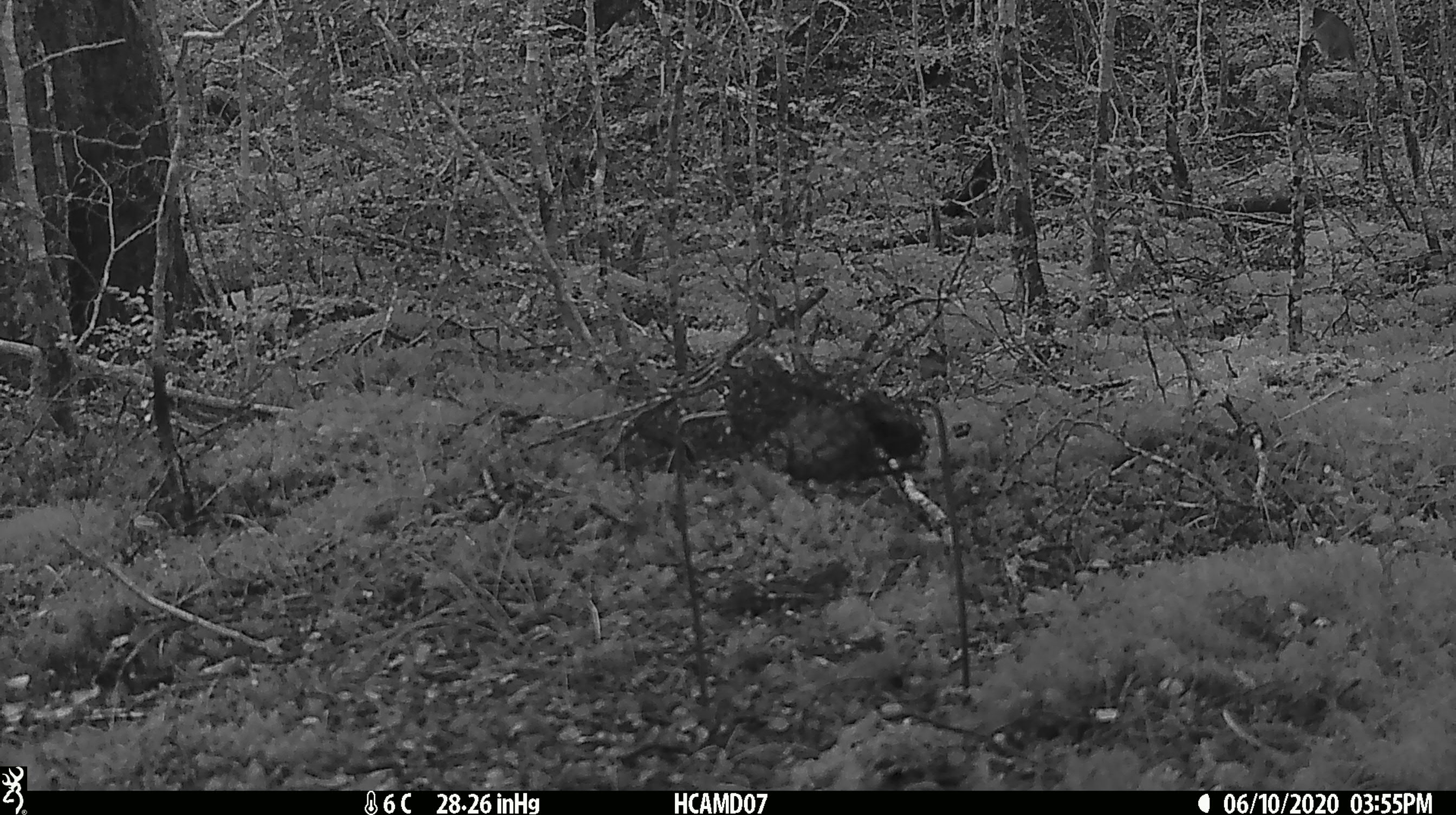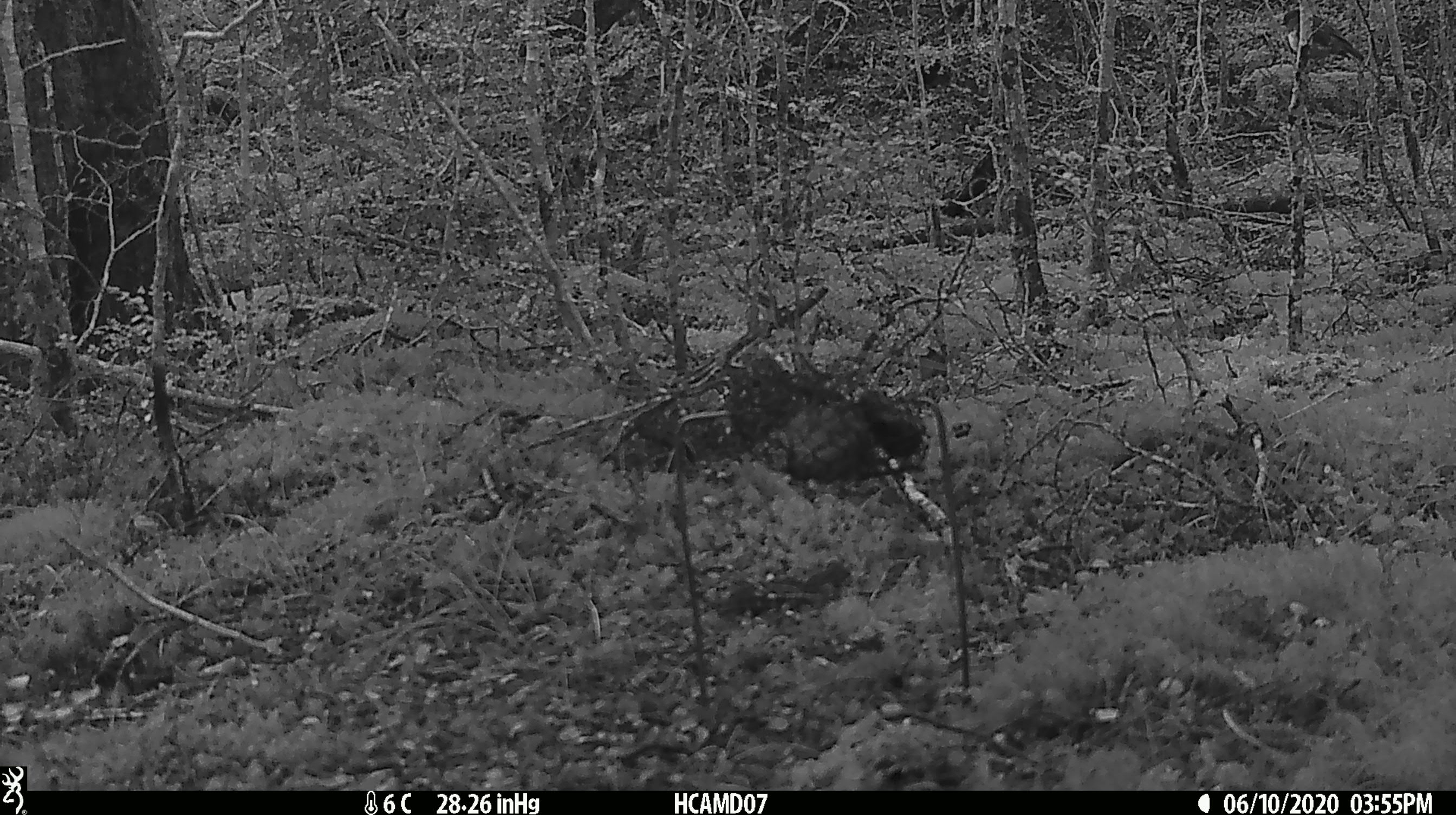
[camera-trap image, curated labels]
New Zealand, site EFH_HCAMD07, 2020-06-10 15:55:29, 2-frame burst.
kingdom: Animalia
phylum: Chordata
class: Aves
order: Passeriformes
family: Petroicidae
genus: Petroica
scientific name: Petroica australis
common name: new zealand robin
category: robin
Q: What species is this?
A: Robin (new zealand robin) (Petroica australis).